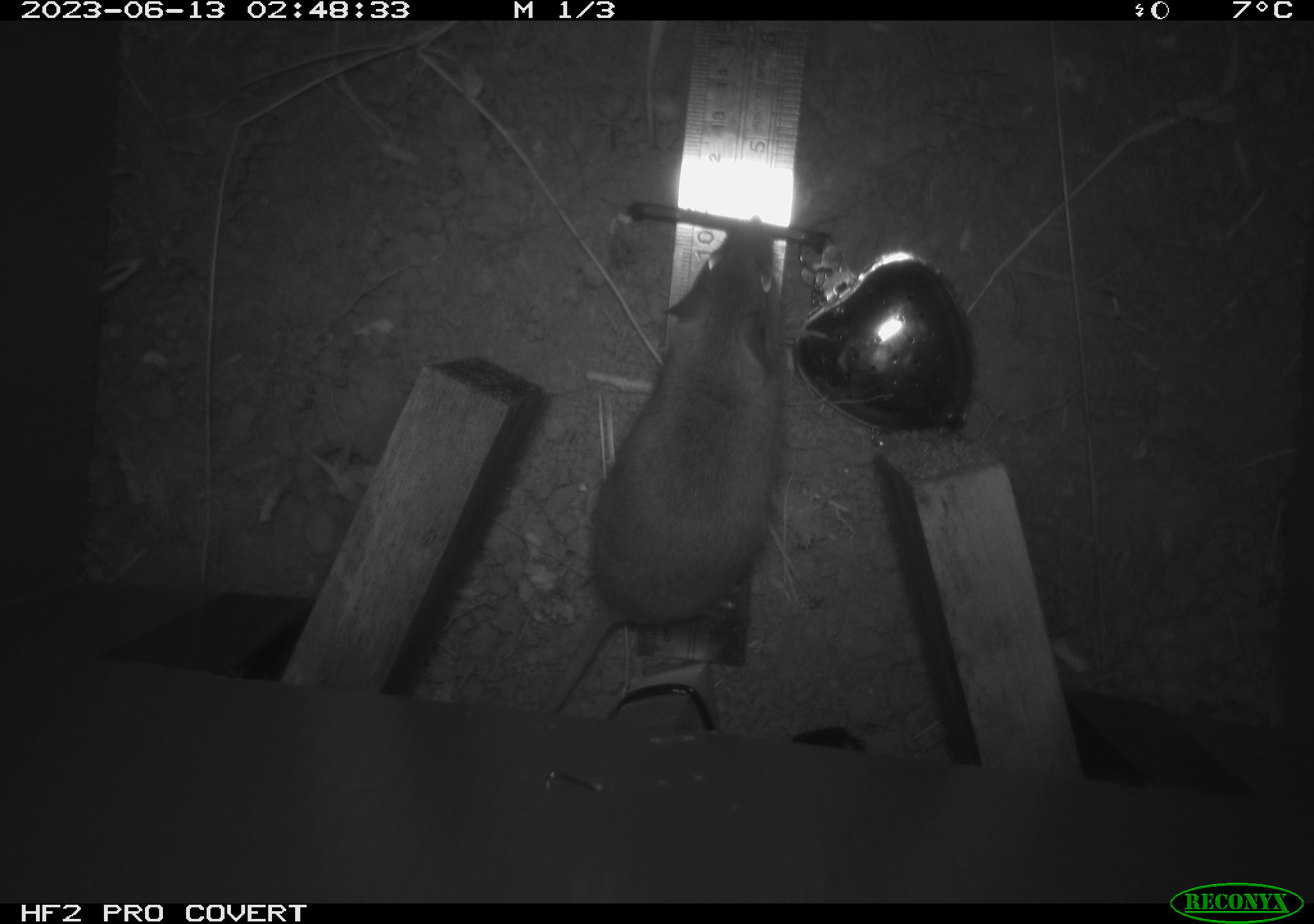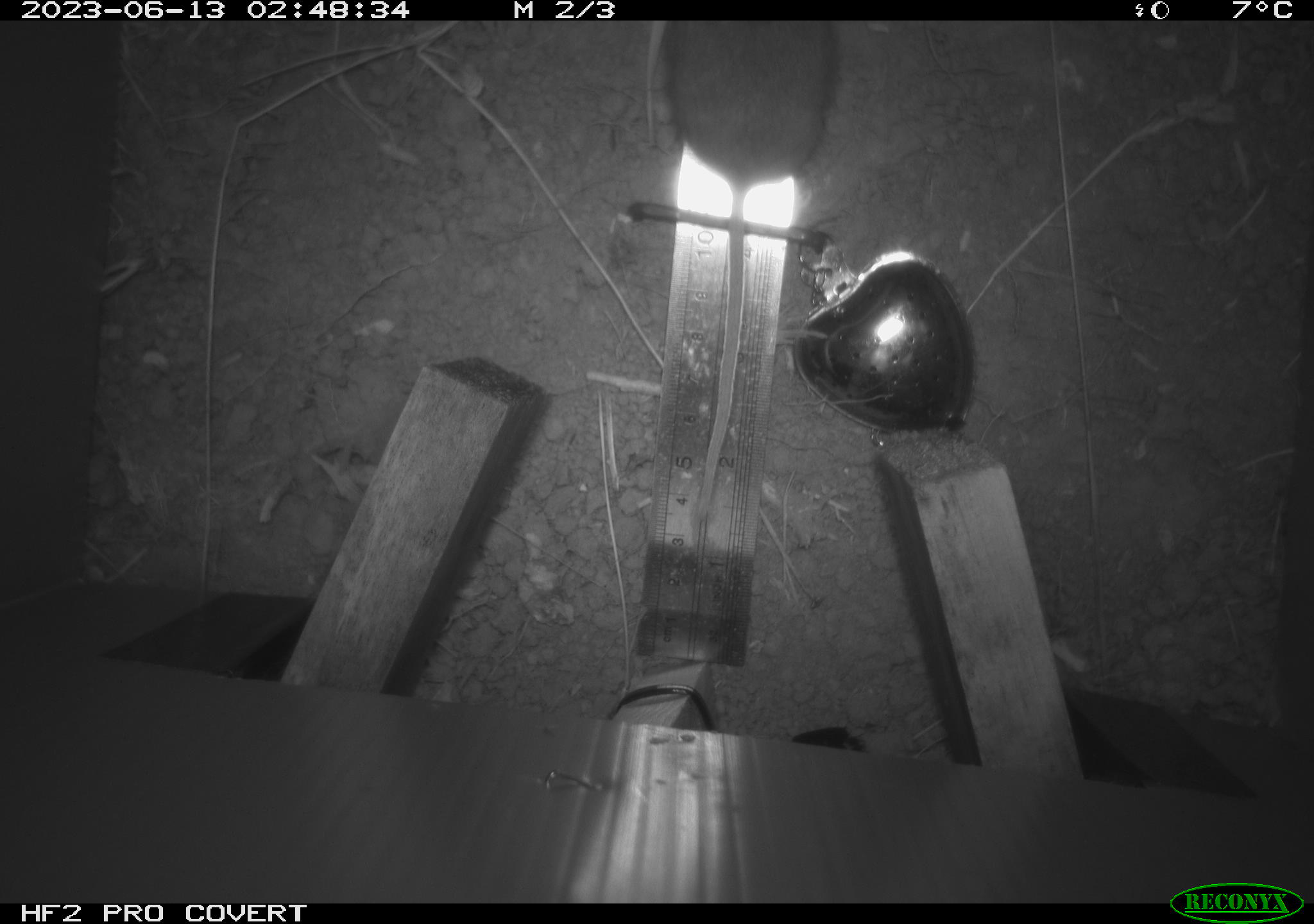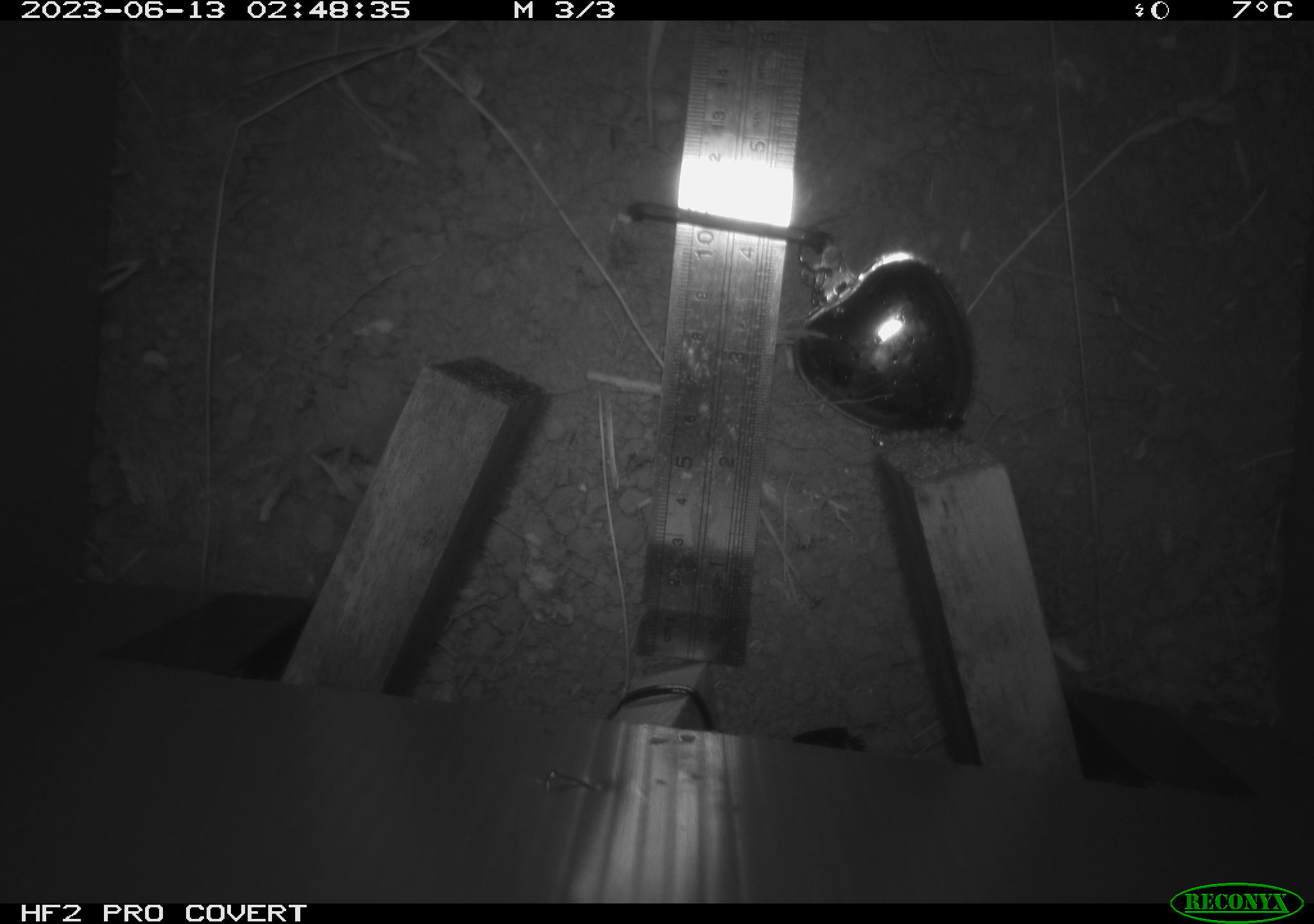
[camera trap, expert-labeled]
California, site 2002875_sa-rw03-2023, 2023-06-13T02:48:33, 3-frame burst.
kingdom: Animalia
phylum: Chordata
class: Mammalia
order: Rodentia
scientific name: Rodentia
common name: mouse species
Mouse species (Rodentia).